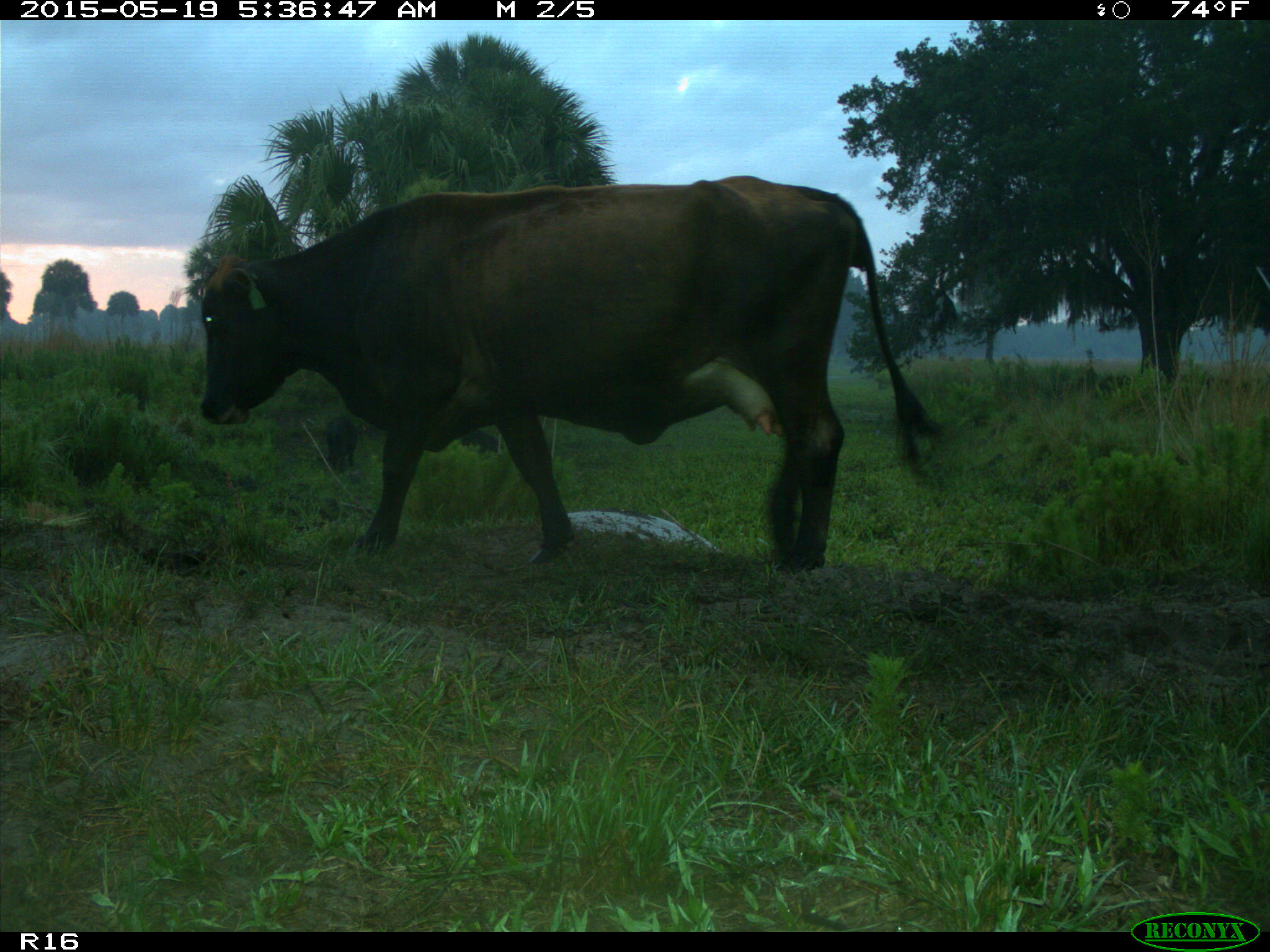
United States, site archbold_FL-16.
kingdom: Animalia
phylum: Chordata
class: Mammalia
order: Artiodactyla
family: Suidae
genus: Sus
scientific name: Sus scrofa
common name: wild boar